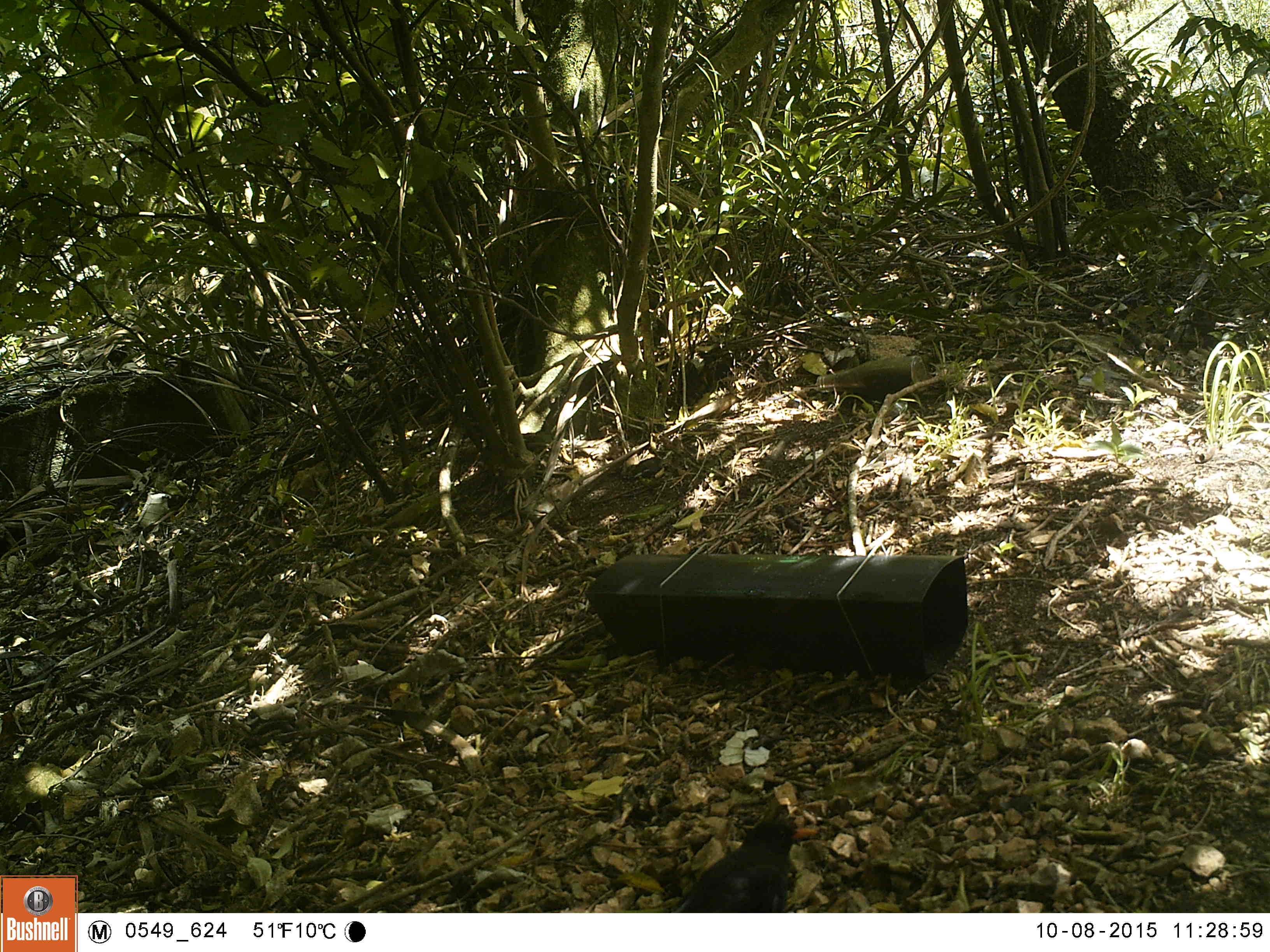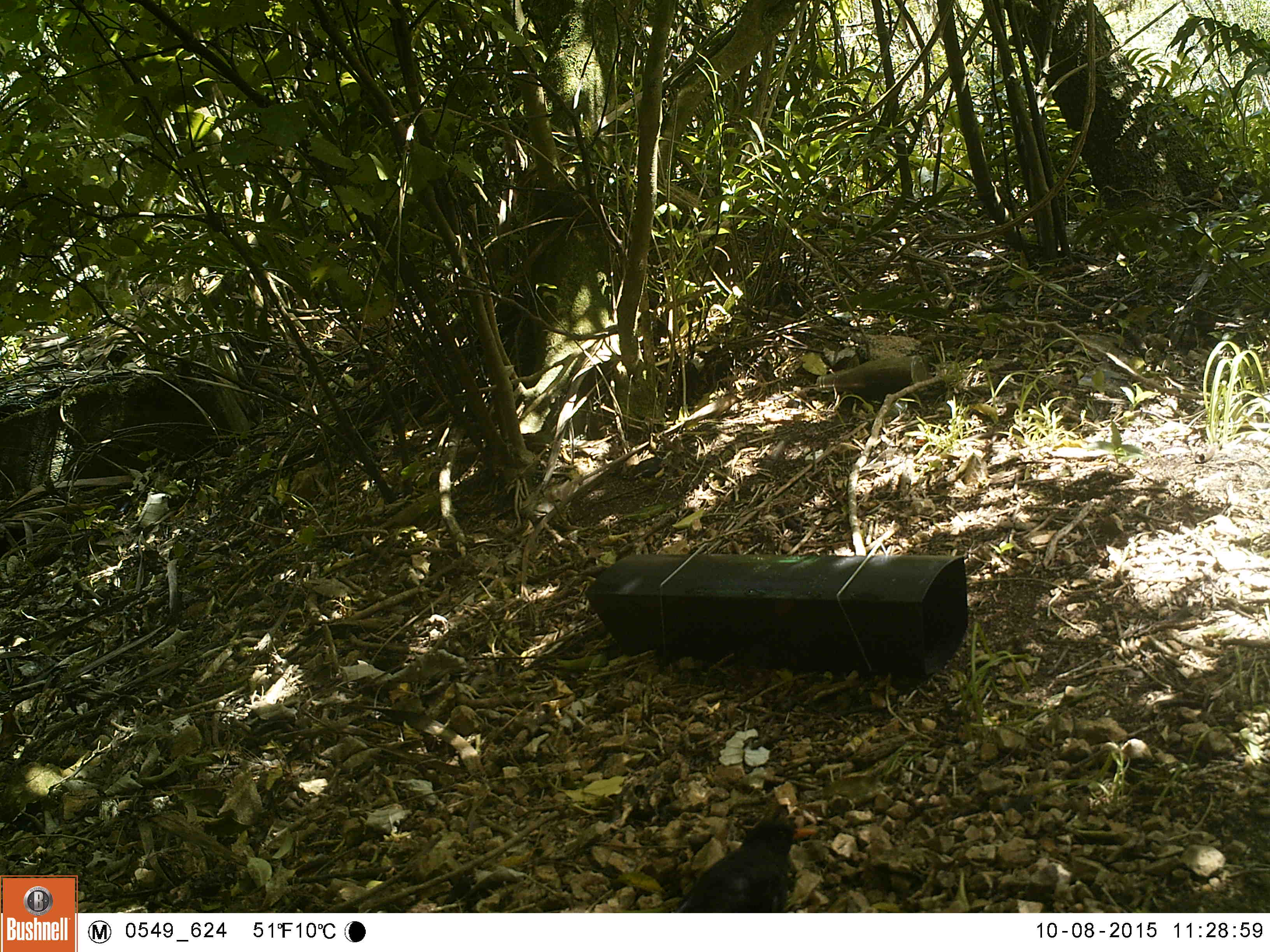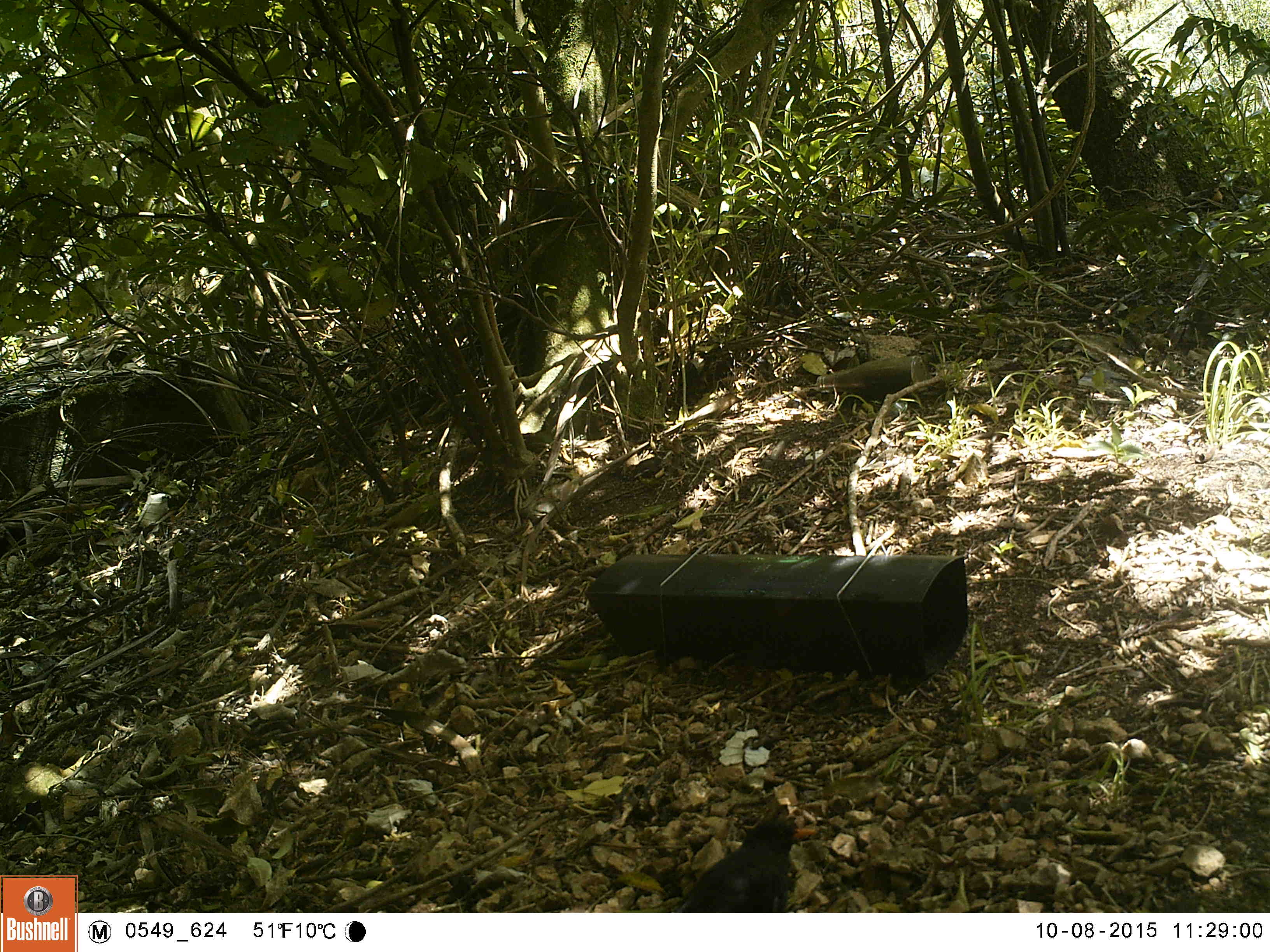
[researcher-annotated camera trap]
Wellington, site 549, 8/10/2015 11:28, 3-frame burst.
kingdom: Animalia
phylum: Chordata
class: Aves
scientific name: Aves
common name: bird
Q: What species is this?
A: Bird (Aves).